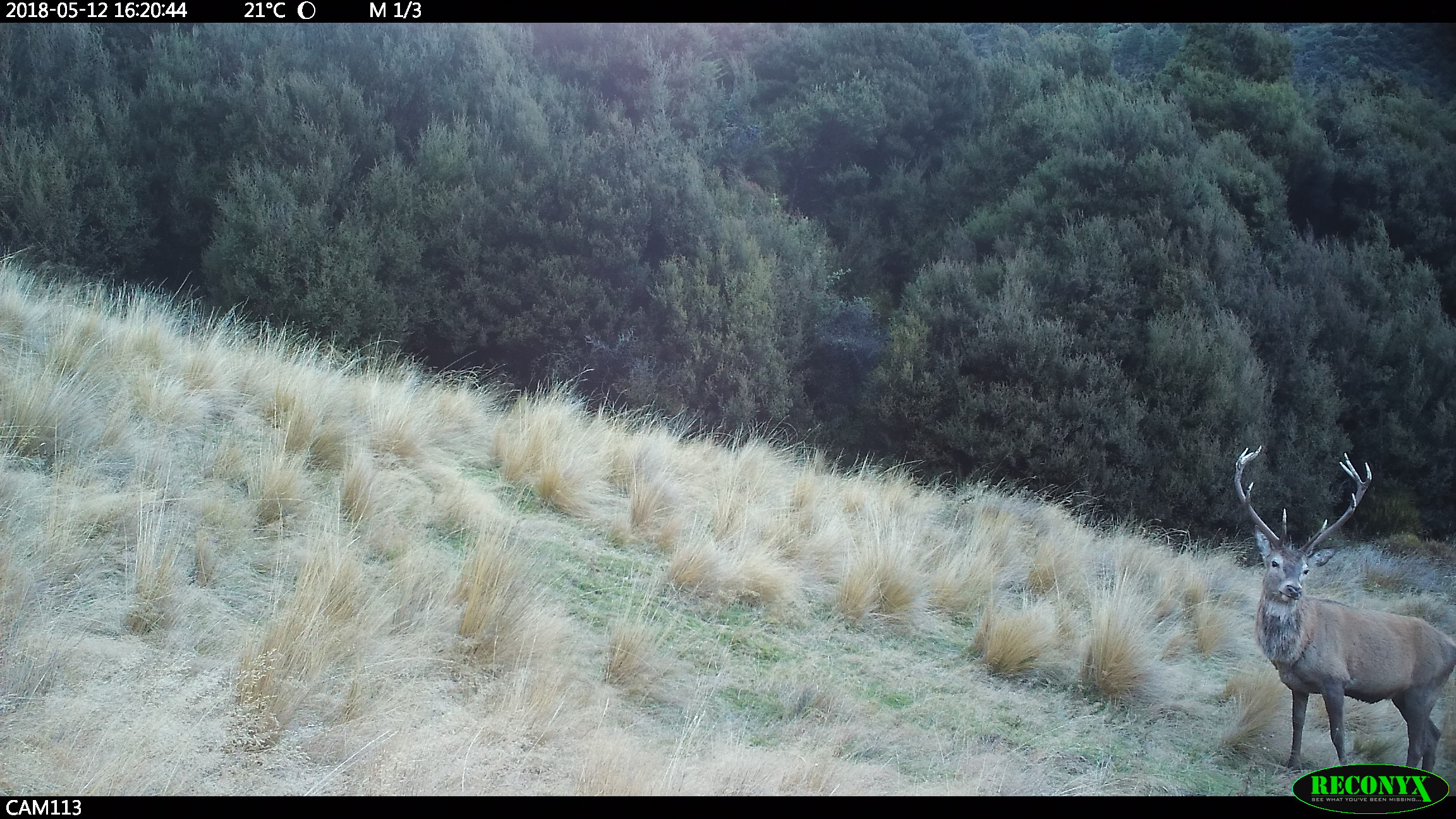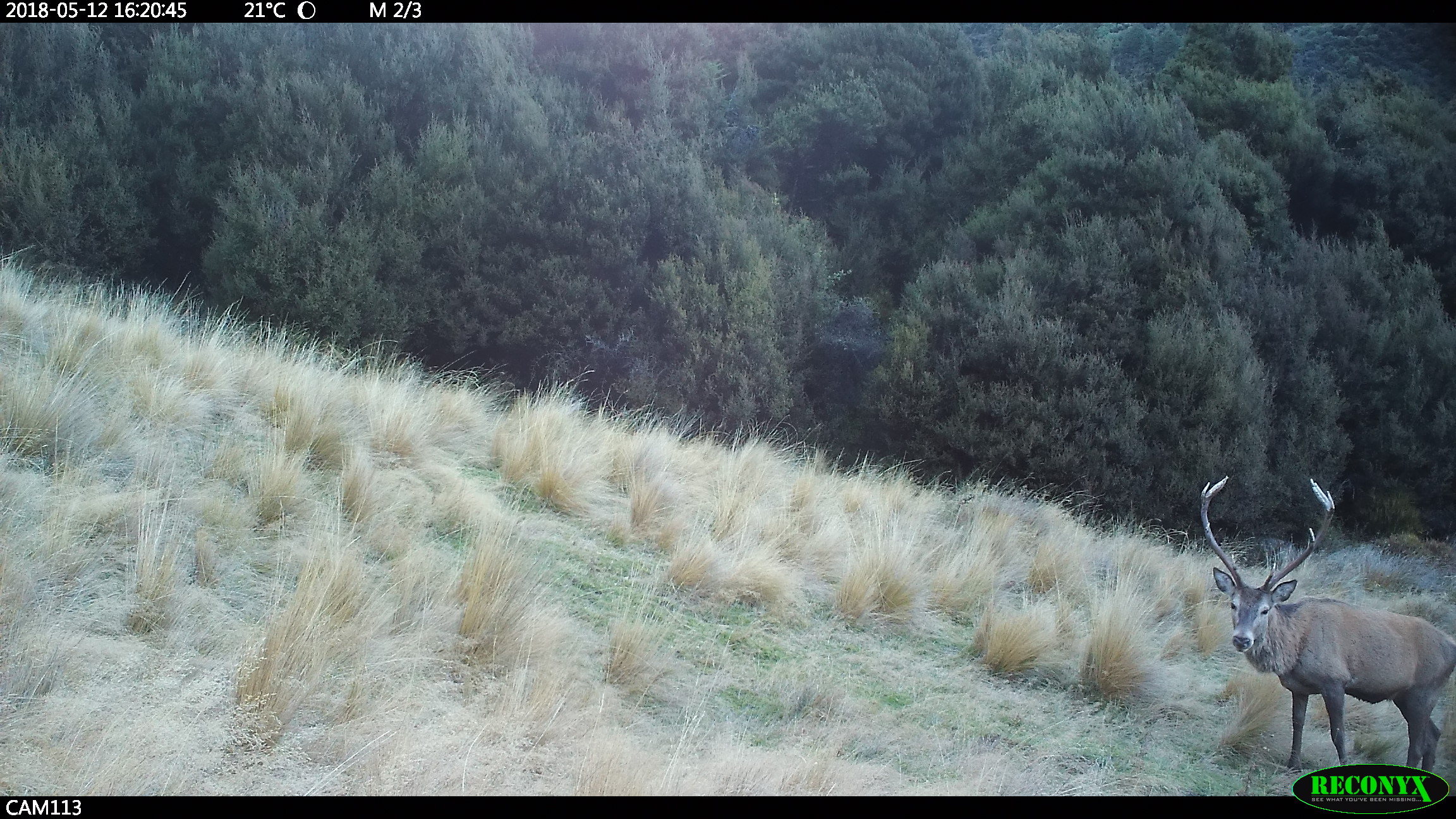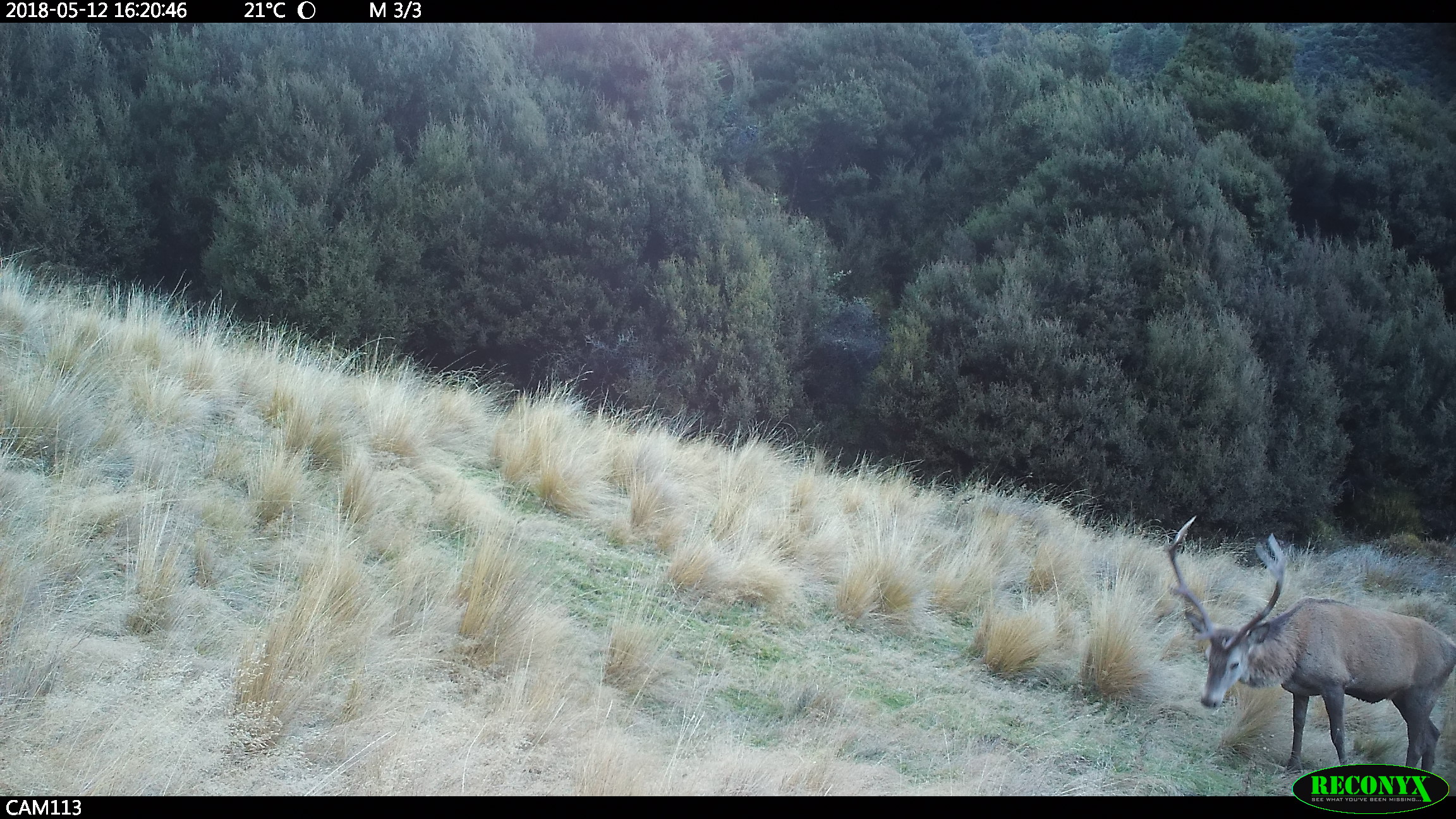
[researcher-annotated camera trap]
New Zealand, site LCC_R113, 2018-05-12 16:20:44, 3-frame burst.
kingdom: Animalia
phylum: Chordata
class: Mammalia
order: Artiodactyla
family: Cervidae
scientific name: Cervidae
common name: deer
Deer (Cervidae).